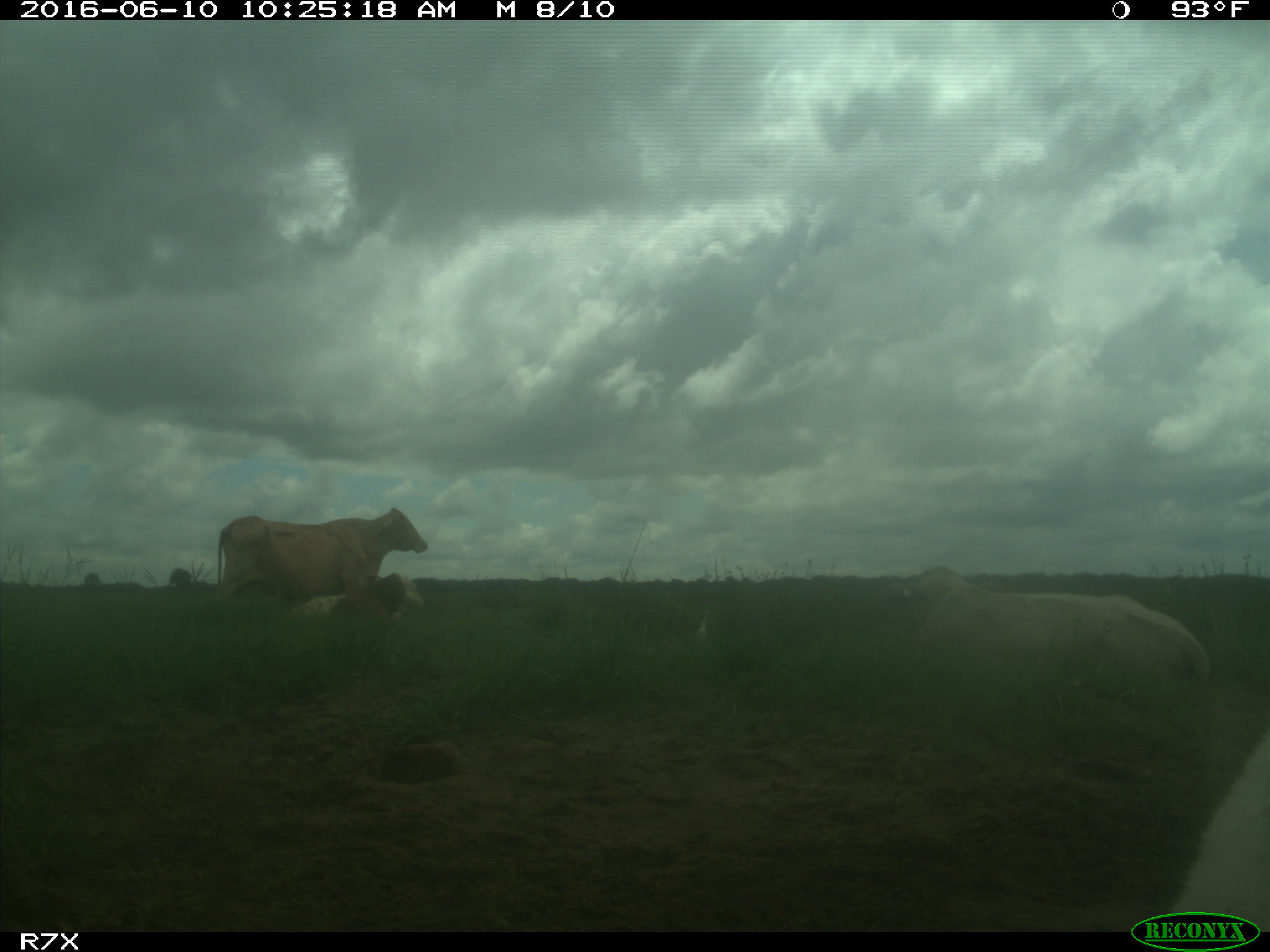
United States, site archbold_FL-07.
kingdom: Animalia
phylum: Chordata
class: Mammalia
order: Artiodactyla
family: Bovidae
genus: Bos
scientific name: Bos taurus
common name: domestic cow